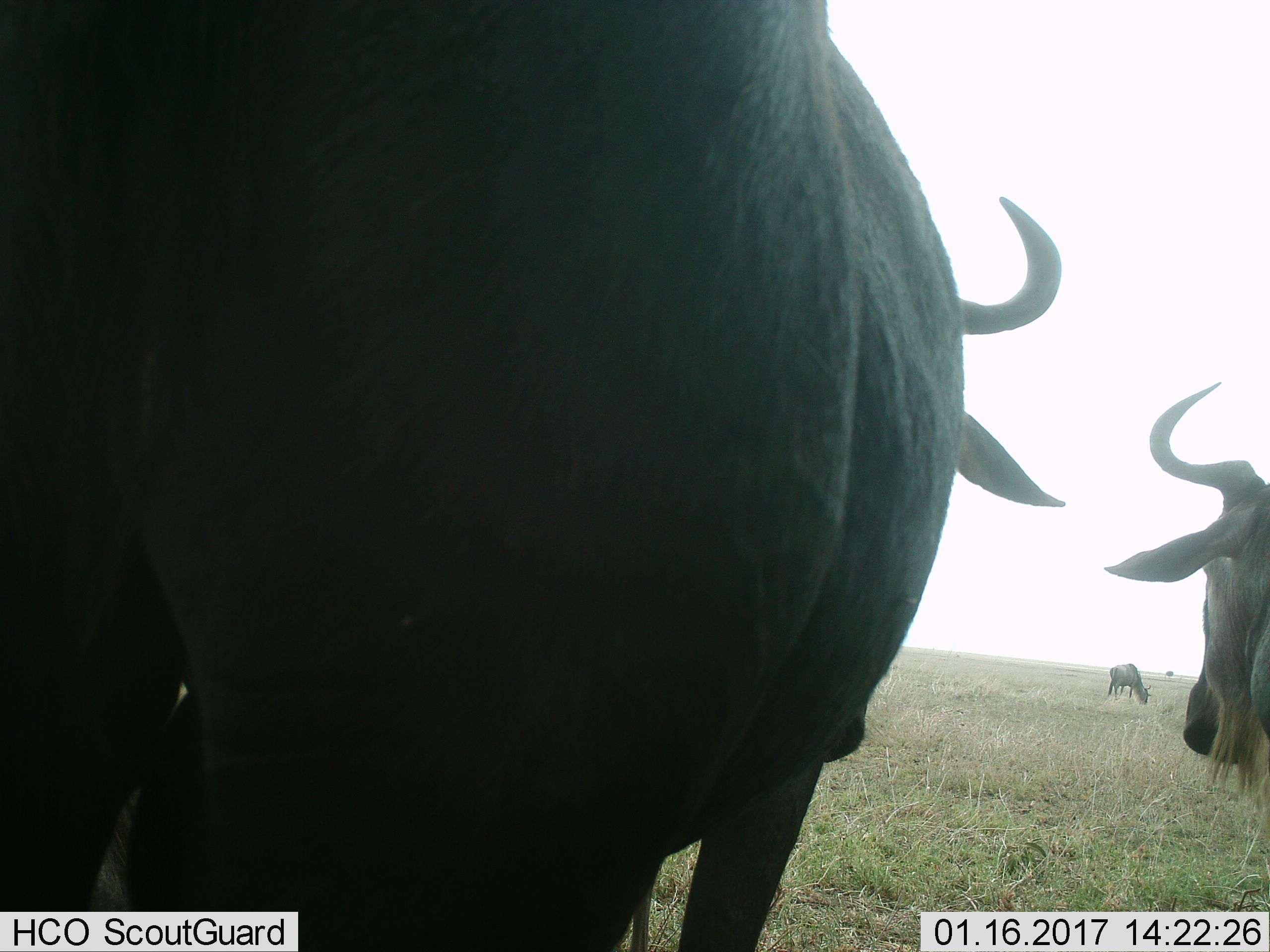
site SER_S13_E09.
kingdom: Animalia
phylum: Chordata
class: Mammalia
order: Artiodactyla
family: Bovidae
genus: Connochaetes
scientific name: Connochaetes taurinus taurinus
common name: blue wildebeest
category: wildebeestblue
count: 3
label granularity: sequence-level